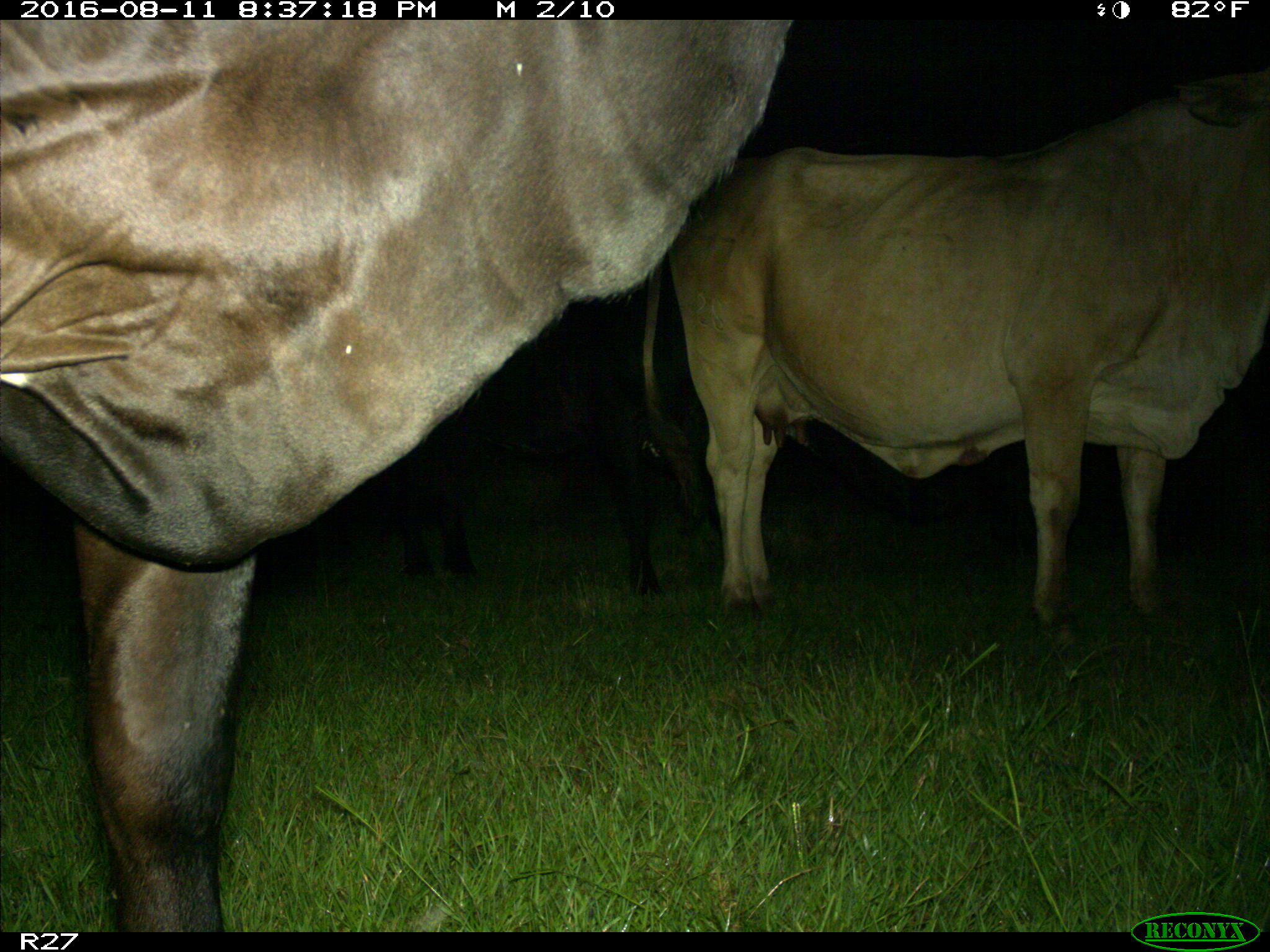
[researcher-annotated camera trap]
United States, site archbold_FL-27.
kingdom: Animalia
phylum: Chordata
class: Mammalia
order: Artiodactyla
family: Bovidae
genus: Bos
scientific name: Bos taurus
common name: domestic cow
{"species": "Bos taurus (domestic cow)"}